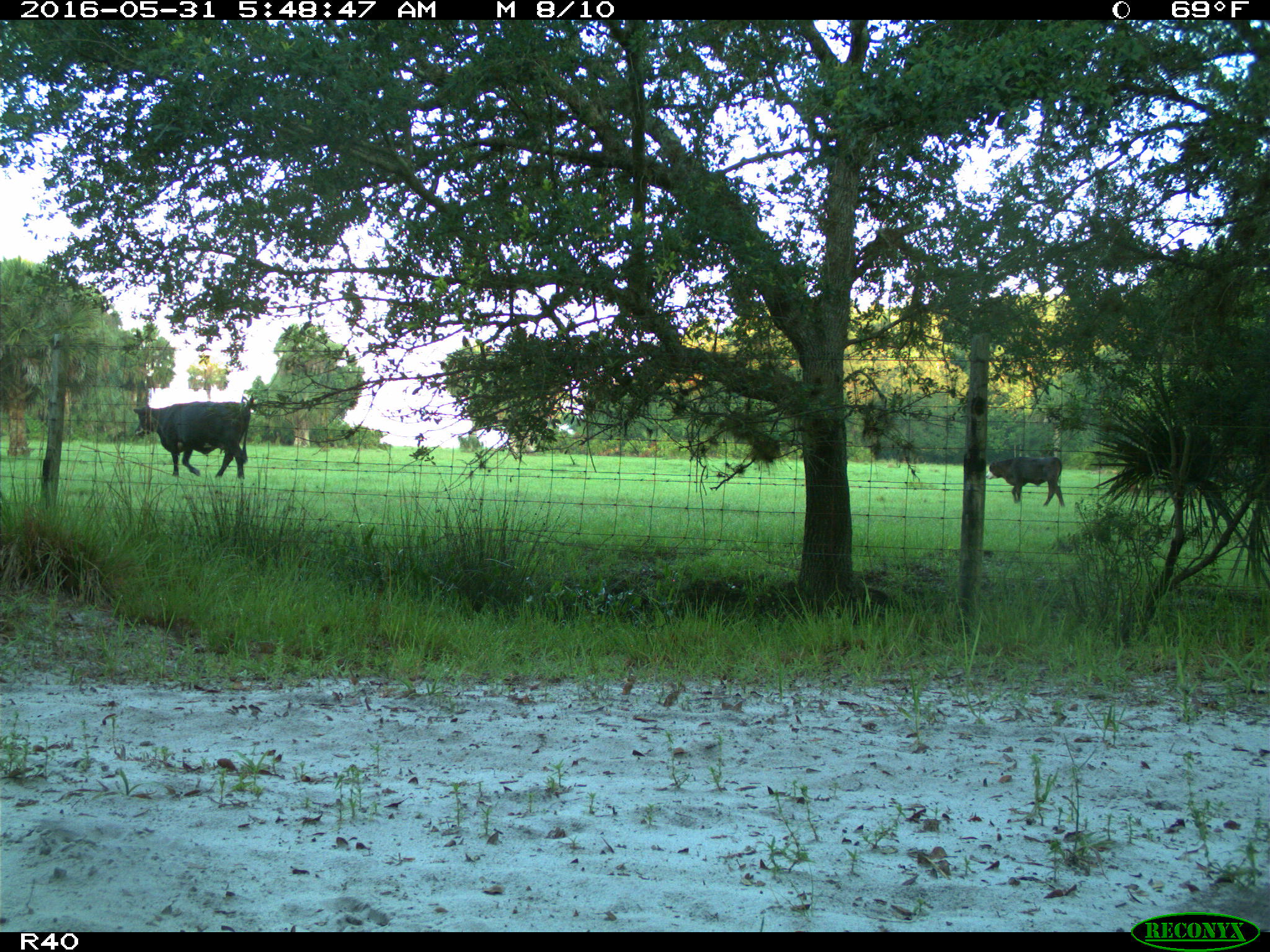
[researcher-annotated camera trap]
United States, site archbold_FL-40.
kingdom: Animalia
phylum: Chordata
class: Mammalia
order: Artiodactyla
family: Bovidae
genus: Bos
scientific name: Bos taurus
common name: domestic cow